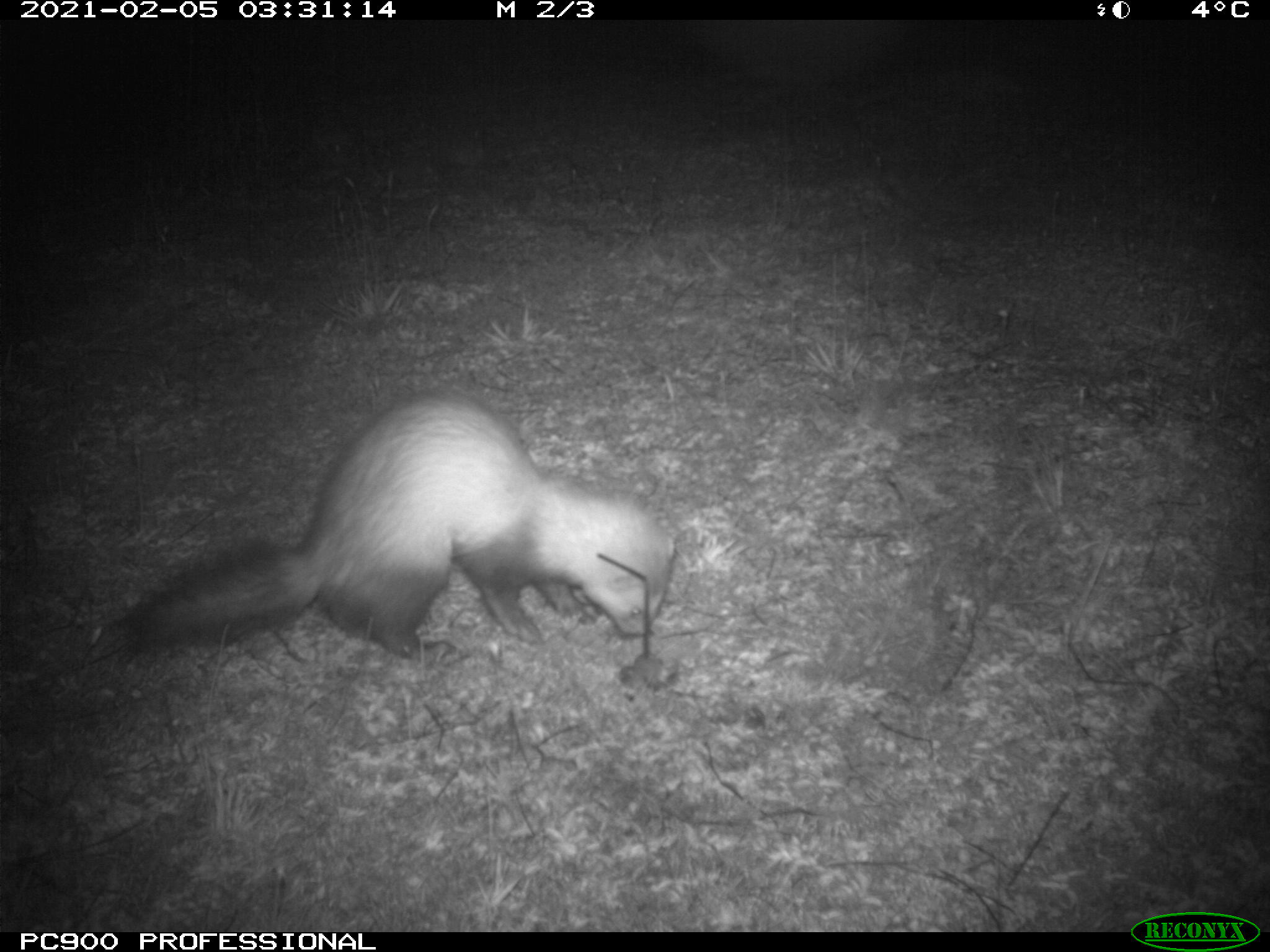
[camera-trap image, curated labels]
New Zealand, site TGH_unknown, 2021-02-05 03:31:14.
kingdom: Animalia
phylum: Chordata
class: Mammalia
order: Carnivora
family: Mustelidae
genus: Mustela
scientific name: Mustela furo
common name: ferret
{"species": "ferret (Mustela furo)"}